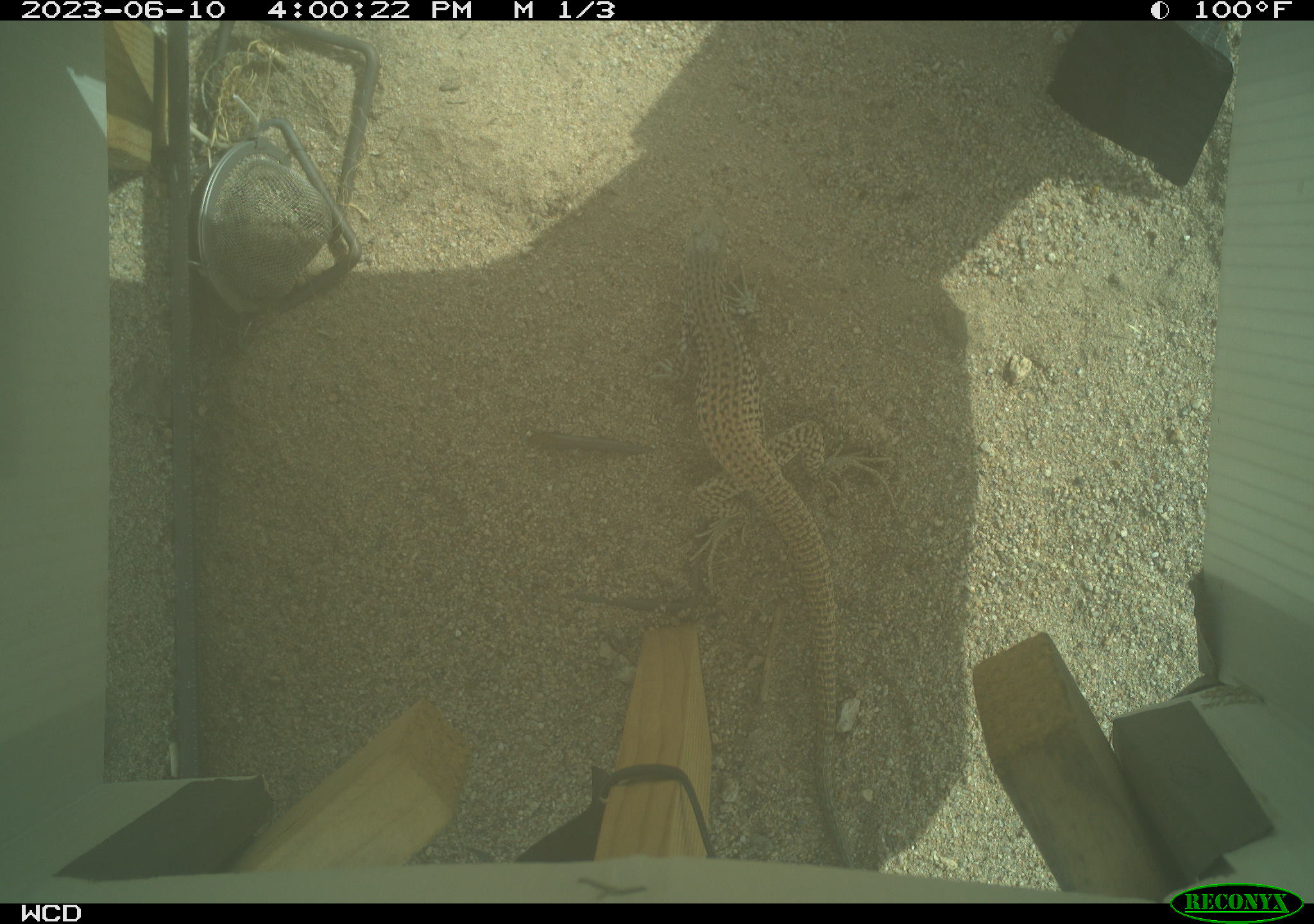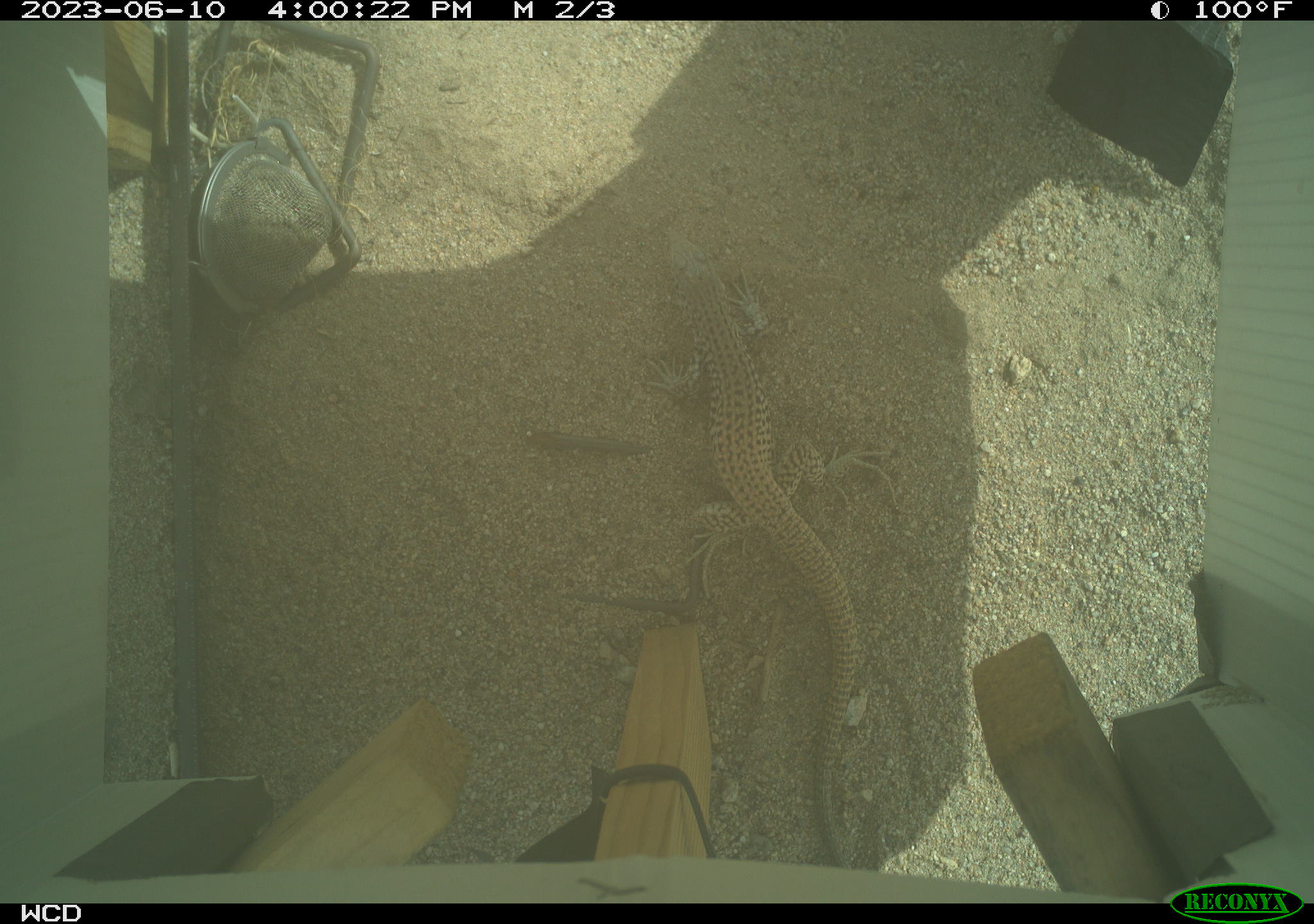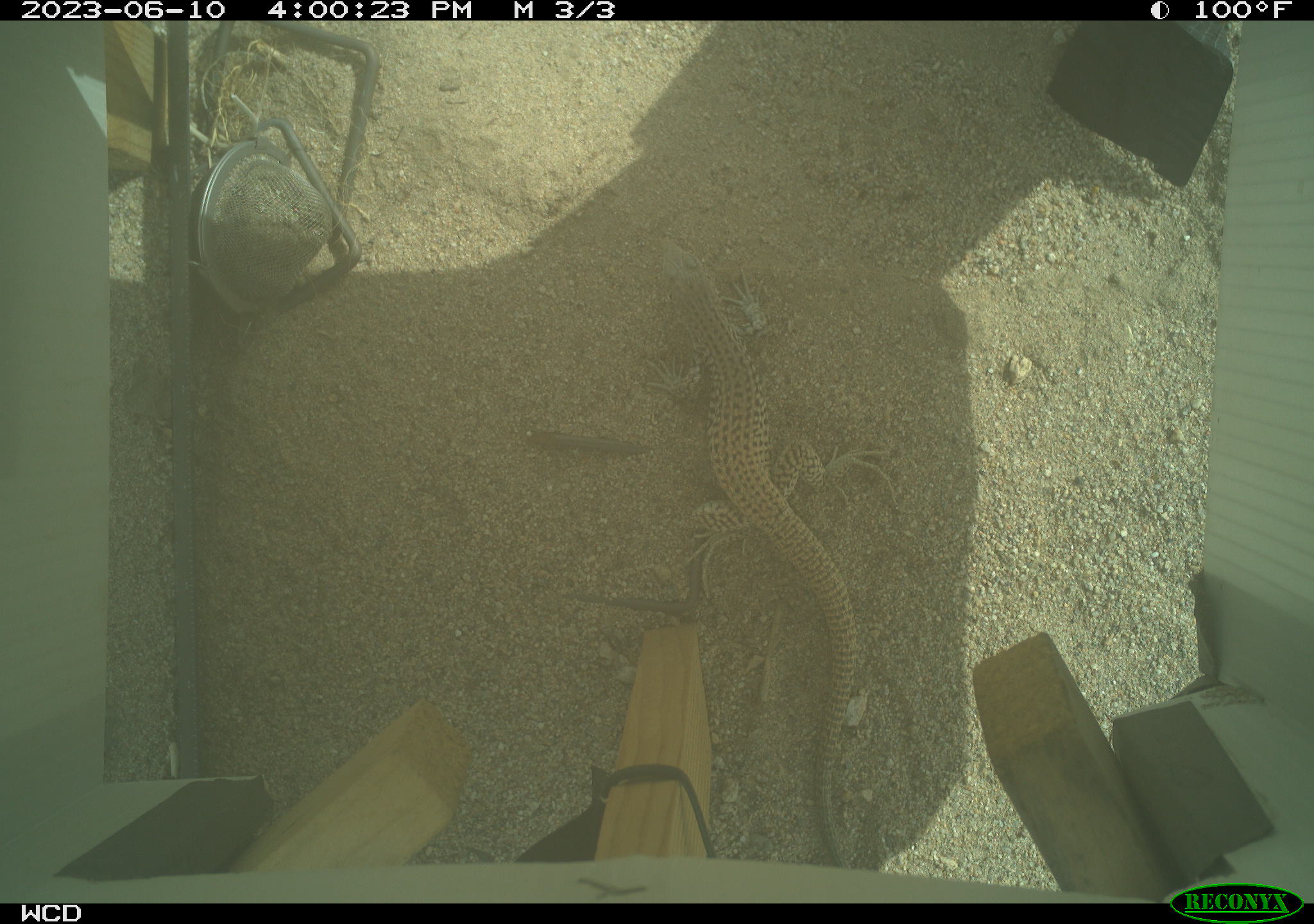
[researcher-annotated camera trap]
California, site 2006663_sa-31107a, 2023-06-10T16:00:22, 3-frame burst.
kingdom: Animalia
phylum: Chordata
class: Reptilia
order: Squamata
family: Teiidae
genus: Aspidoscelis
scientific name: Aspidoscelis tigris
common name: western whiptail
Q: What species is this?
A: Western whiptail (Aspidoscelis tigris).